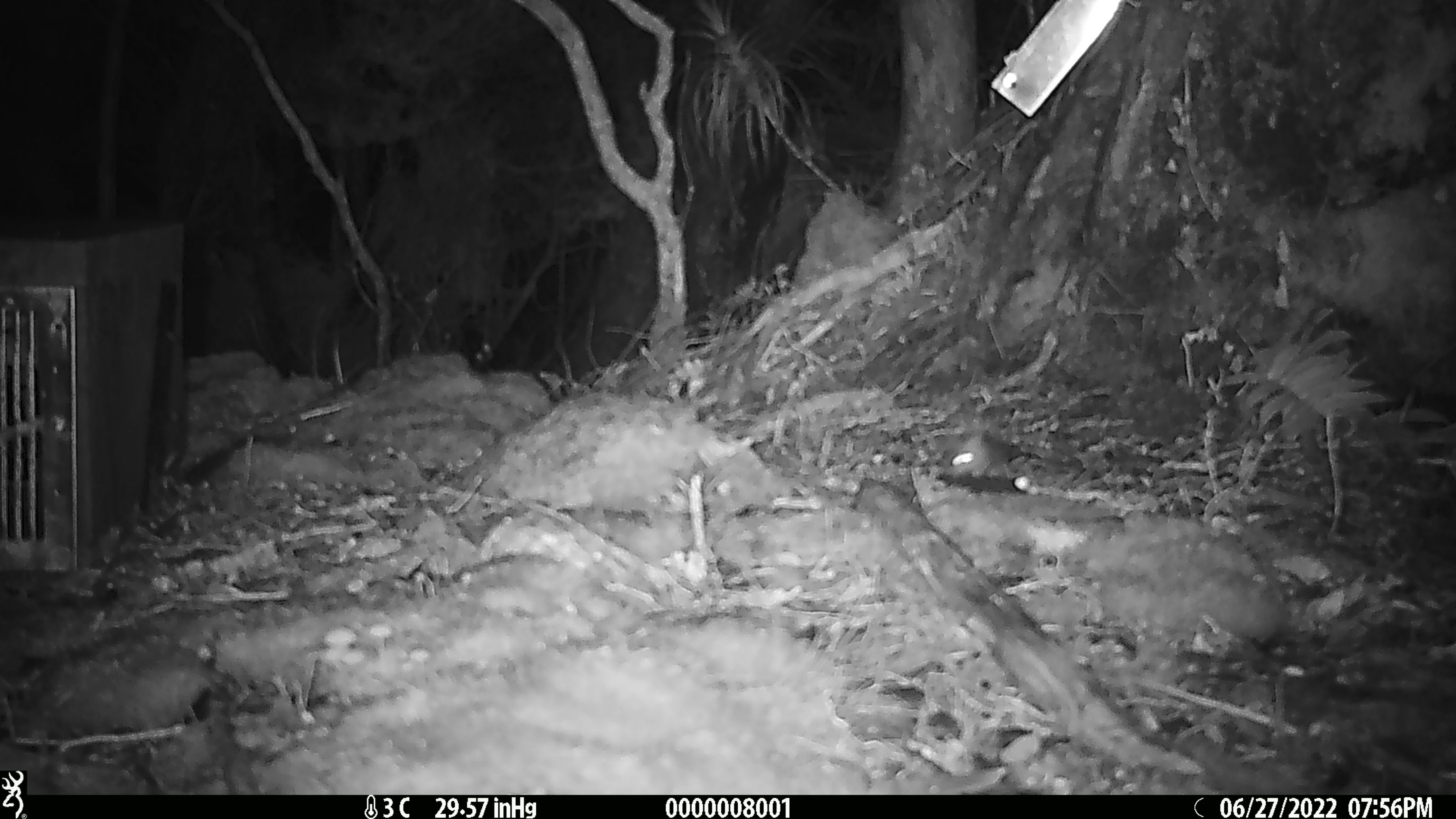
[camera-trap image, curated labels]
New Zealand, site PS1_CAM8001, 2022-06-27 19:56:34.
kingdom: Animalia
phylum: Chordata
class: Mammalia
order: Rodentia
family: Muridae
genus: Mus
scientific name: Mus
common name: mouse